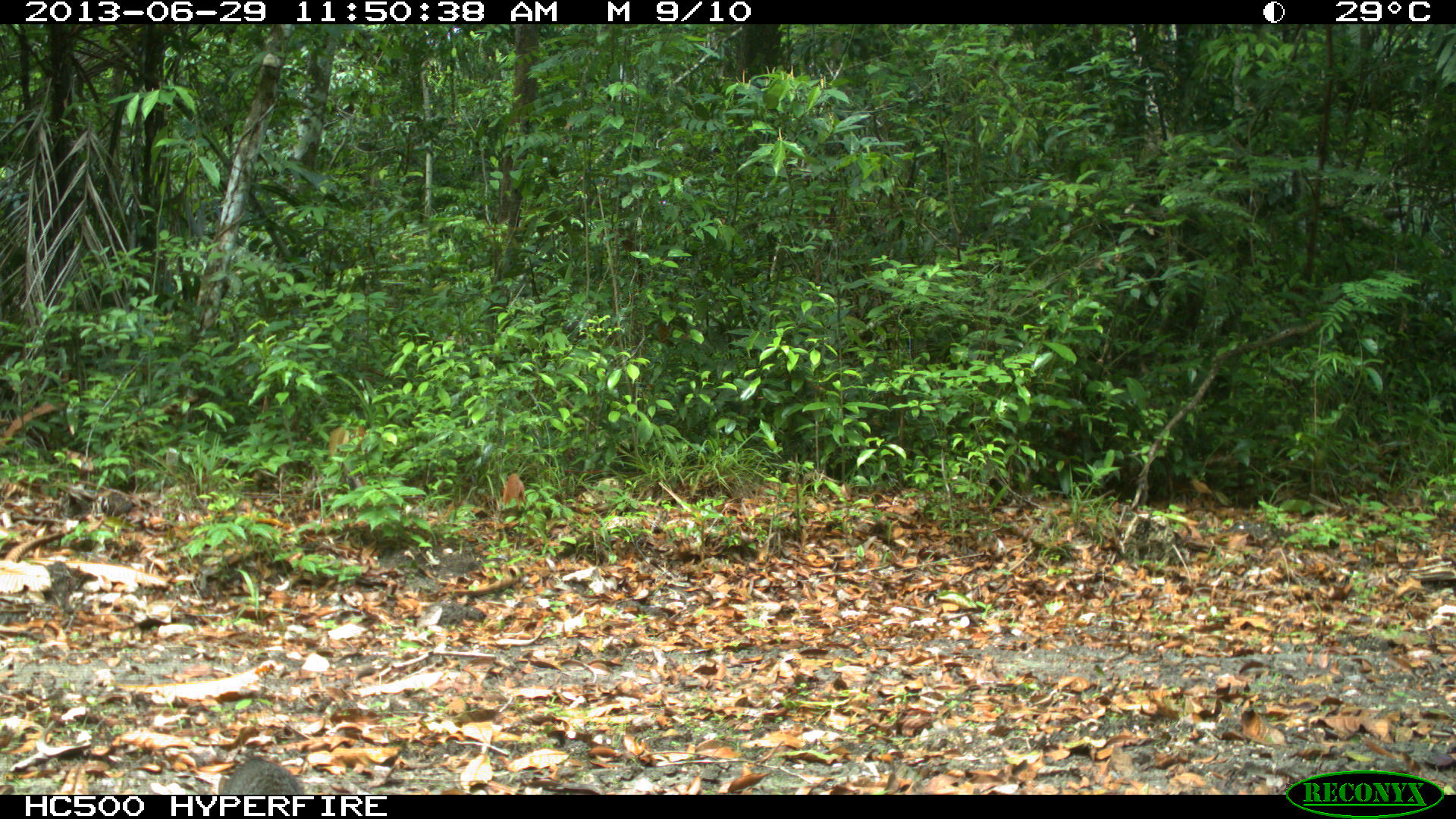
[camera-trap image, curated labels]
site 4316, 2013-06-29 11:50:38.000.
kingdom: Animalia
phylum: Chordata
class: Mammalia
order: Carnivora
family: Canidae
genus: Urocyon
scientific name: Urocyon cinereoargenteus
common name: gray fox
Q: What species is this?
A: Urocyon cinereoargenteus (gray fox).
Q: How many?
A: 1.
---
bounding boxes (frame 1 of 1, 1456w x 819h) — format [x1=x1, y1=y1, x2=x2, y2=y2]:
urocyon cinereoargenteus: [x1=219, y1=751, x2=304, y2=795]